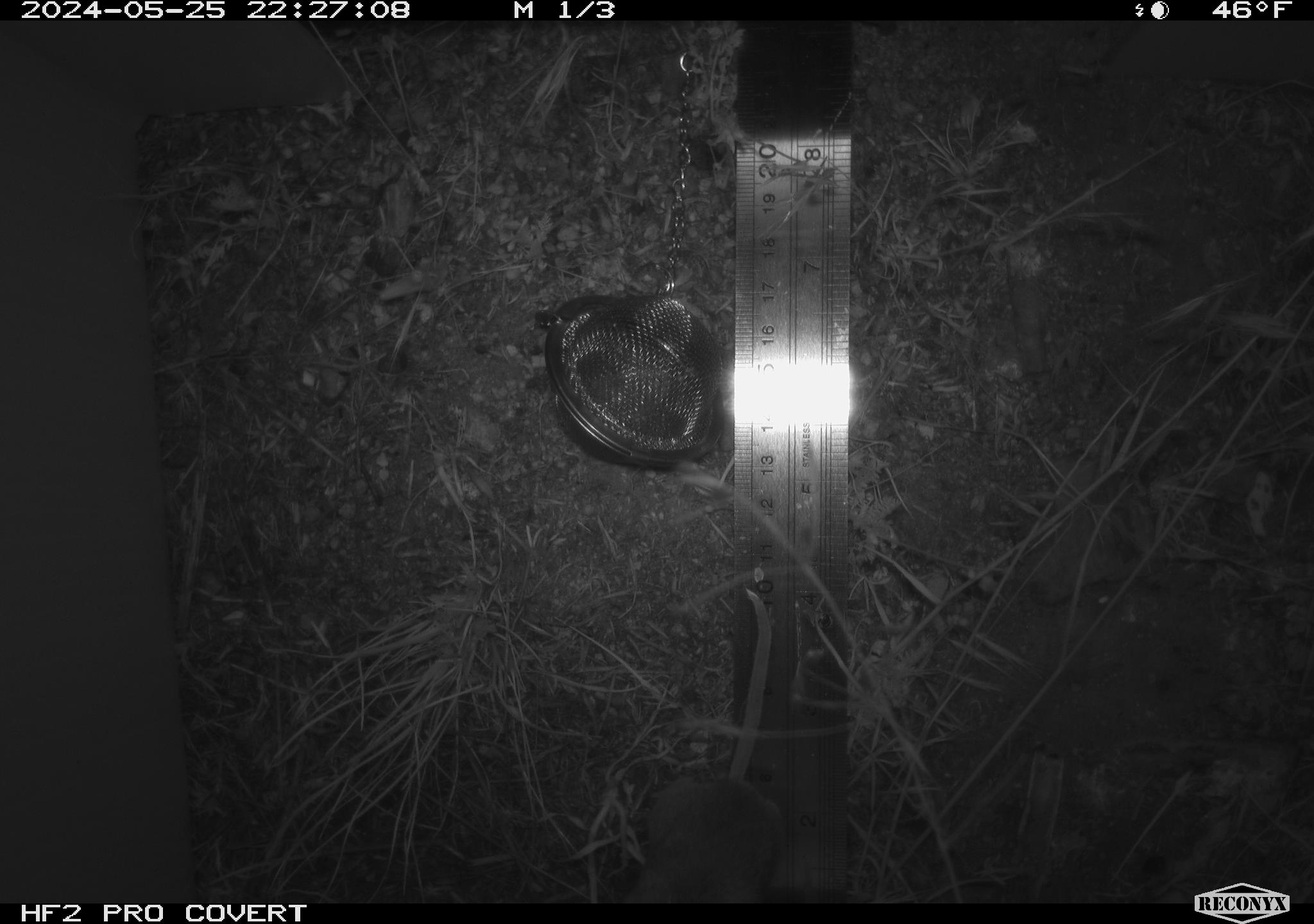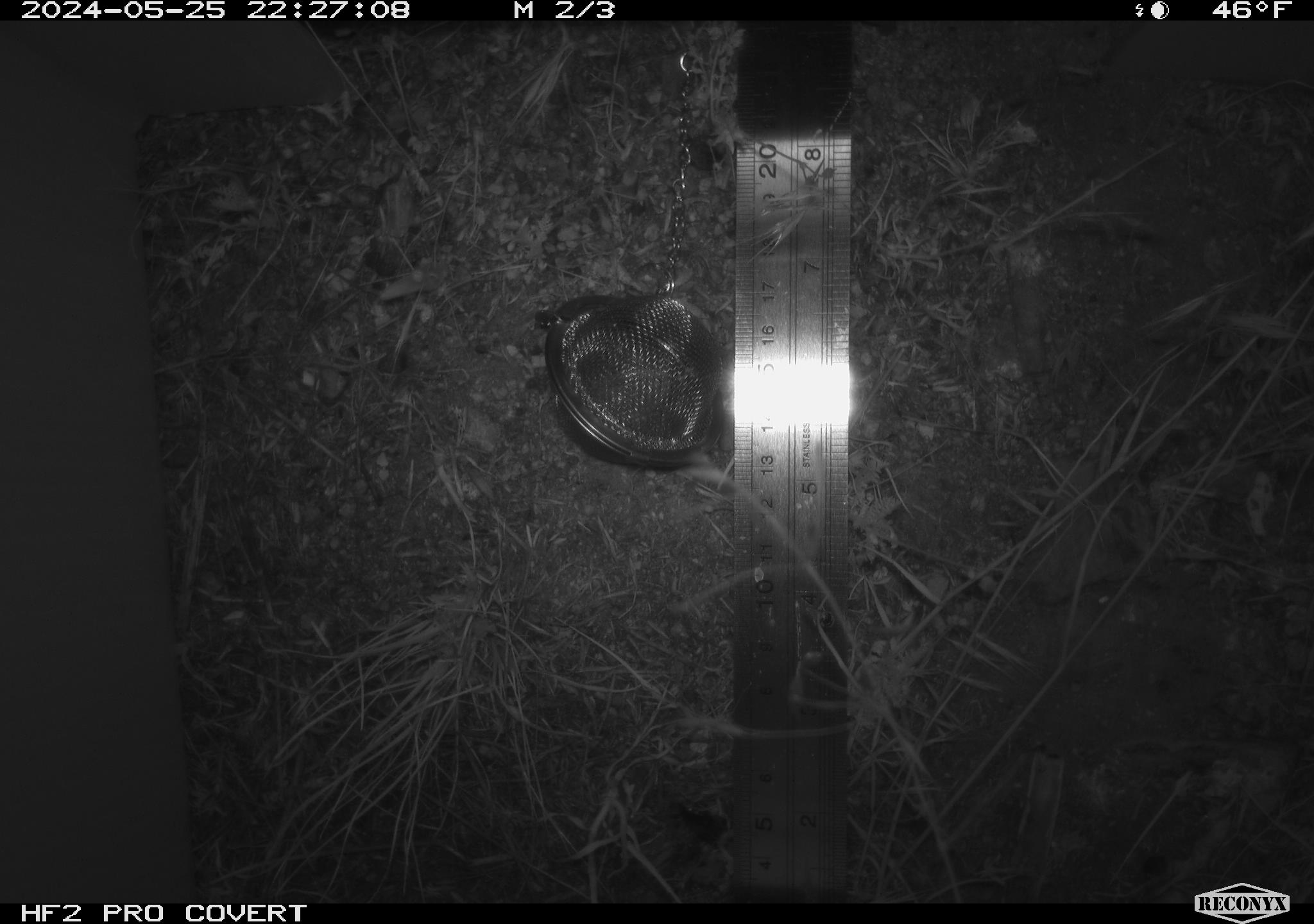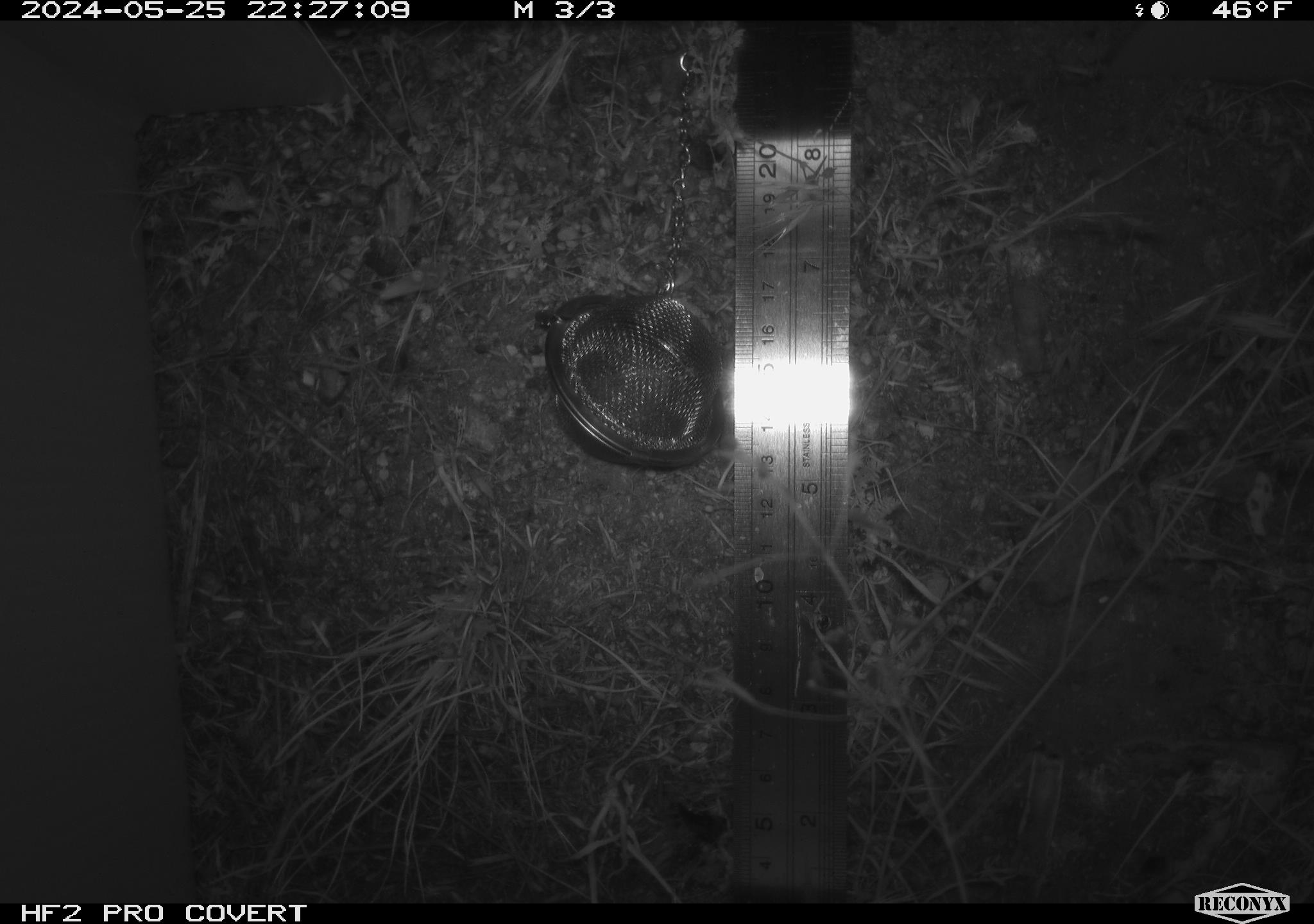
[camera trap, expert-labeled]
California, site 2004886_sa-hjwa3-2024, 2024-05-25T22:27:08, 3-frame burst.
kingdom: Animalia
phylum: Chordata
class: Mammalia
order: Rodentia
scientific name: Rodentia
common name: rodent